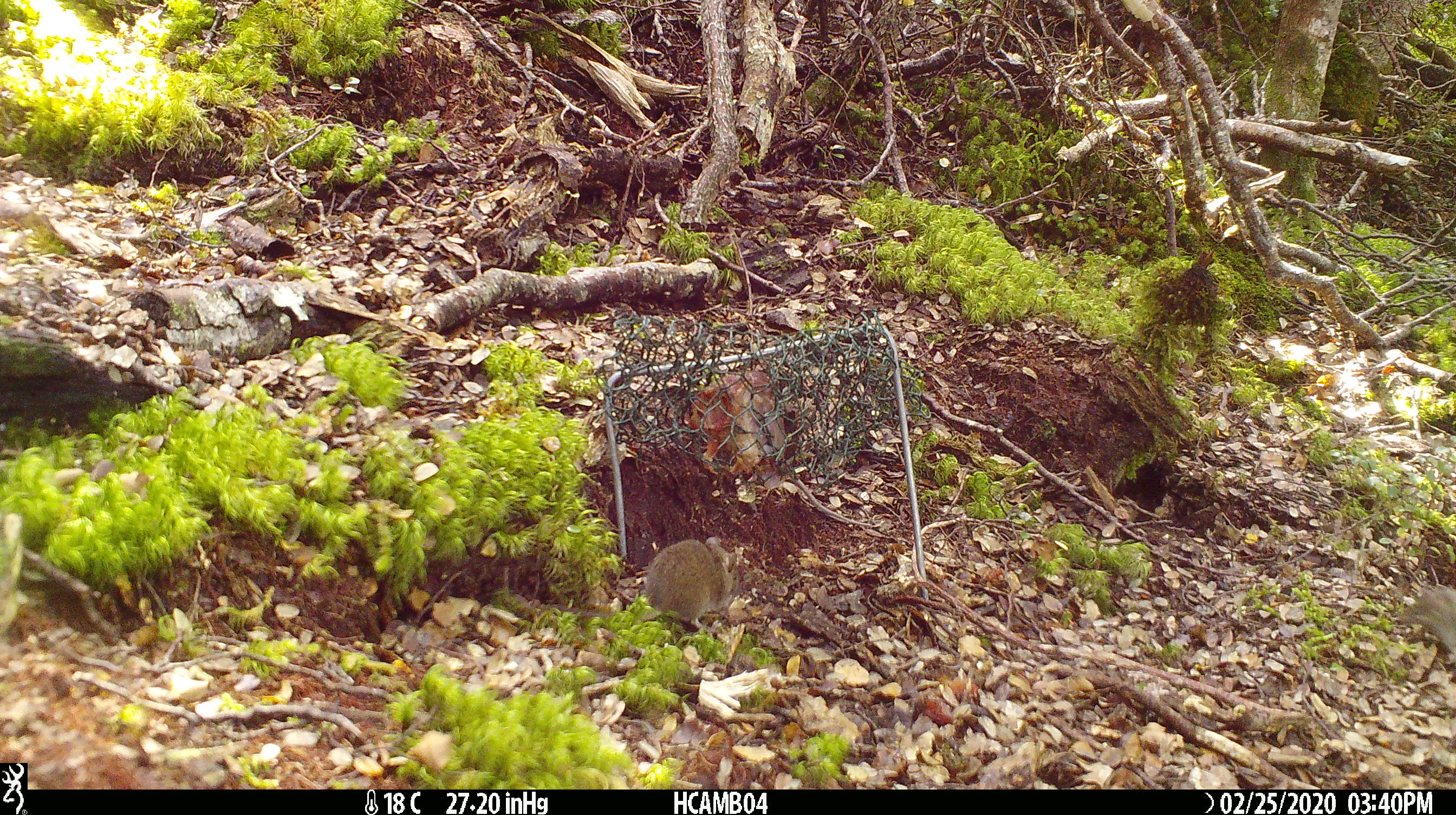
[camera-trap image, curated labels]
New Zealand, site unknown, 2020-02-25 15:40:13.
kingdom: Animalia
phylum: Chordata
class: Mammalia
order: Rodentia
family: Muridae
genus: Mus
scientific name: Mus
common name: mouse